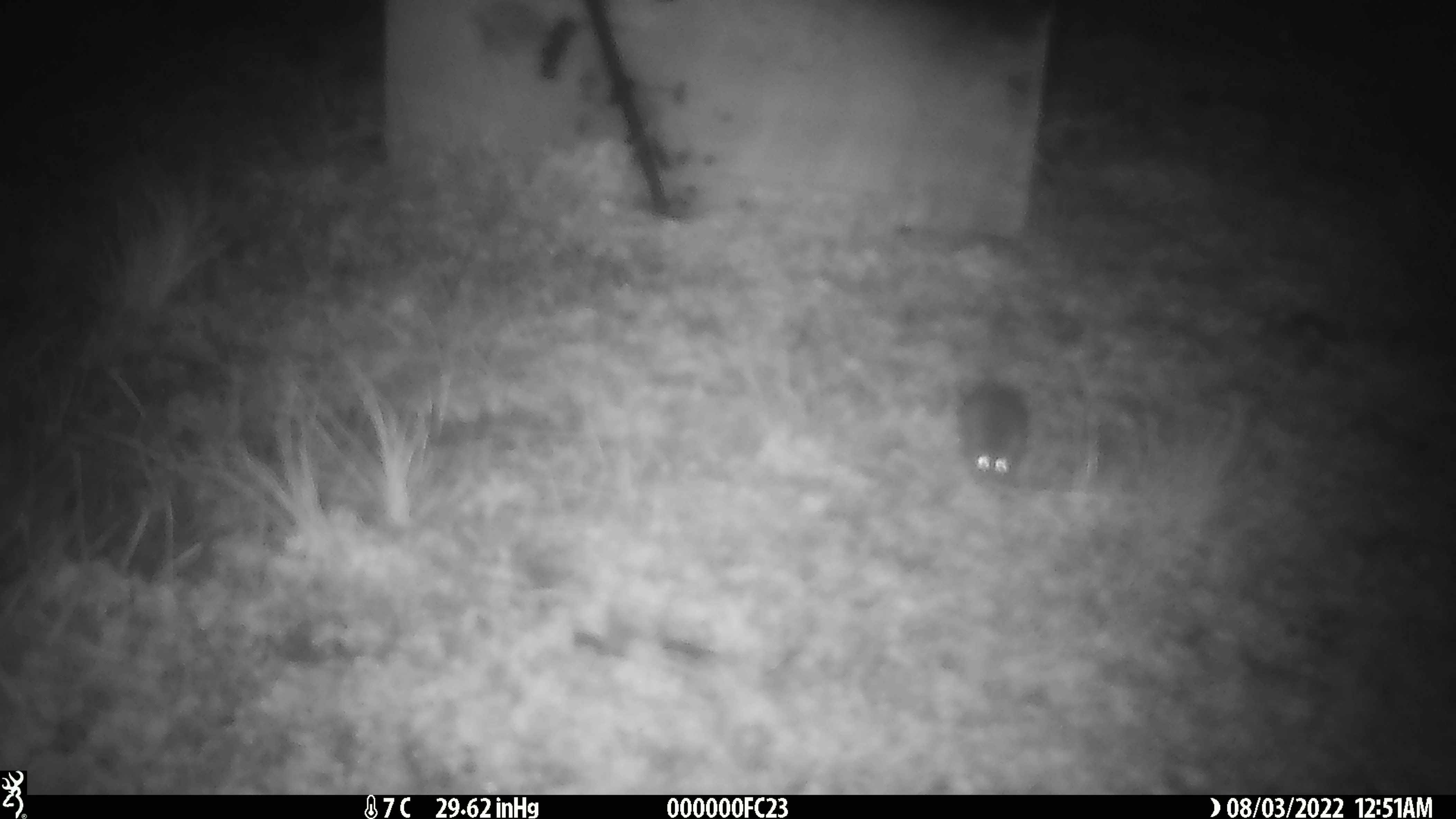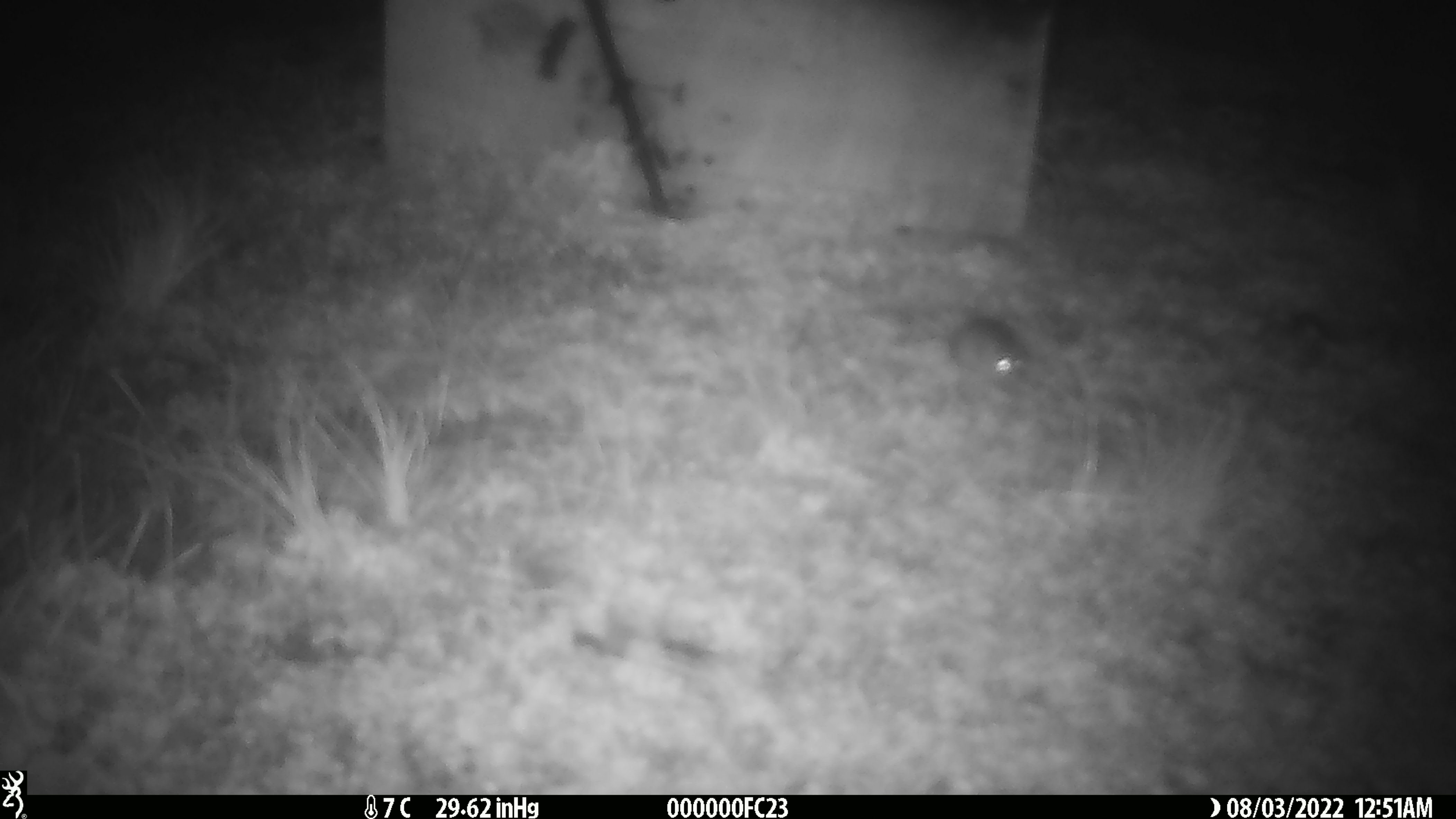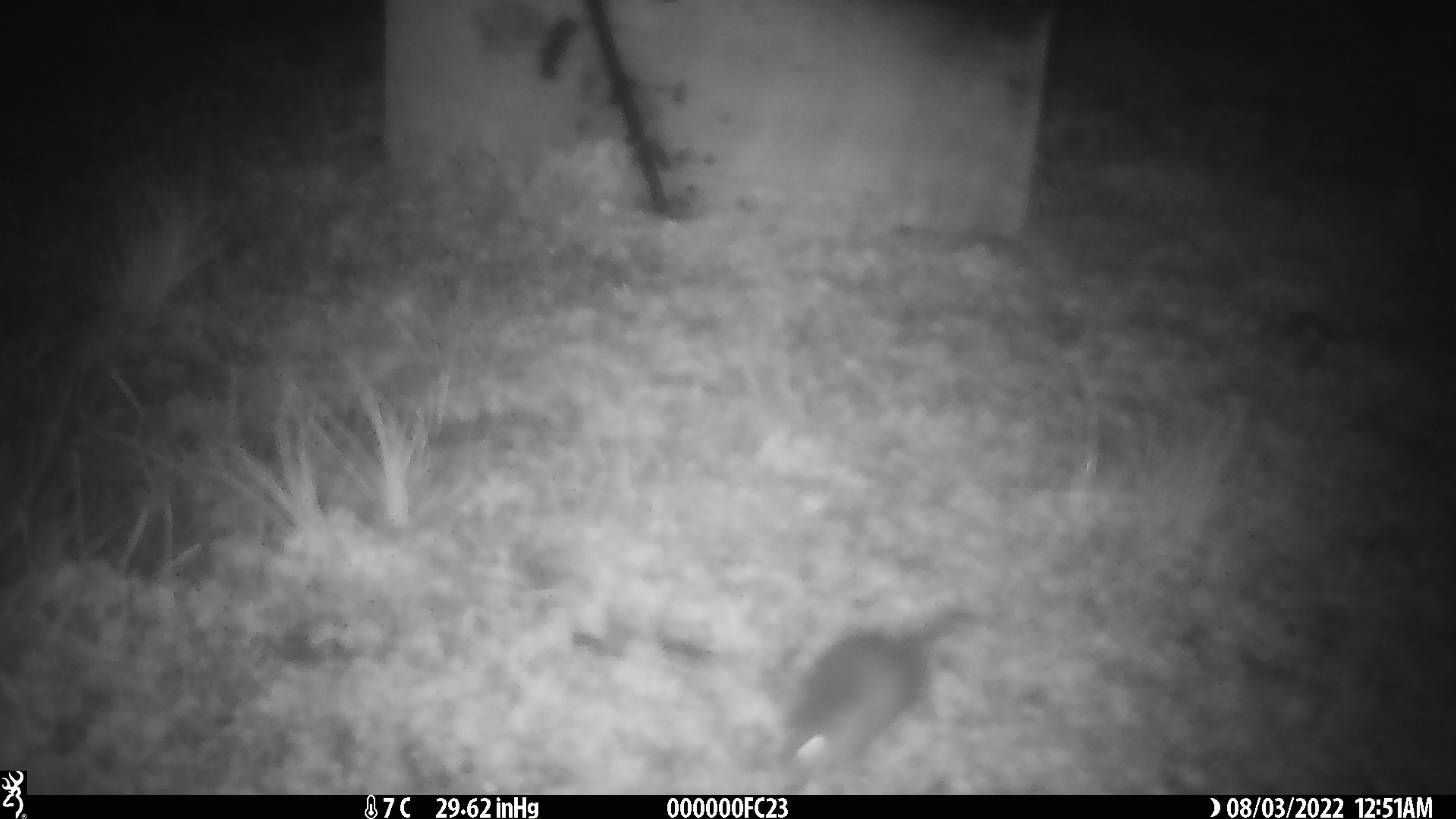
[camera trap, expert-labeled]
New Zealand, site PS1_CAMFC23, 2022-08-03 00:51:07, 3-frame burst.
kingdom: Animalia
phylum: Chordata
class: Mammalia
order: Rodentia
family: Muridae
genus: Mus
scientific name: Mus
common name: mouse